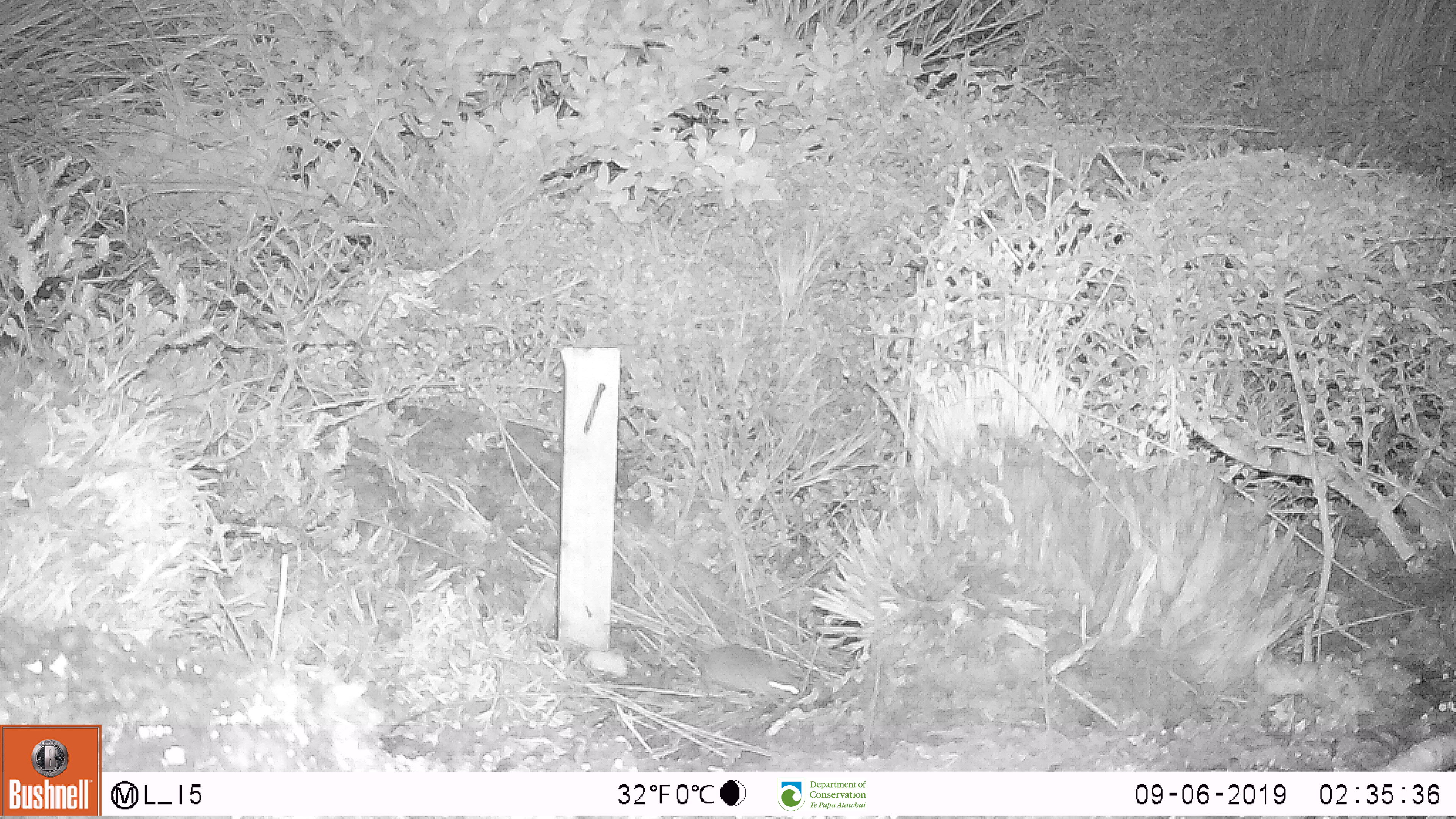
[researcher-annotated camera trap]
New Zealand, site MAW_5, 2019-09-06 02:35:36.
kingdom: Animalia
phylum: Chordata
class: Mammalia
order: Rodentia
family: Muridae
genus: Mus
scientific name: Mus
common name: mouse